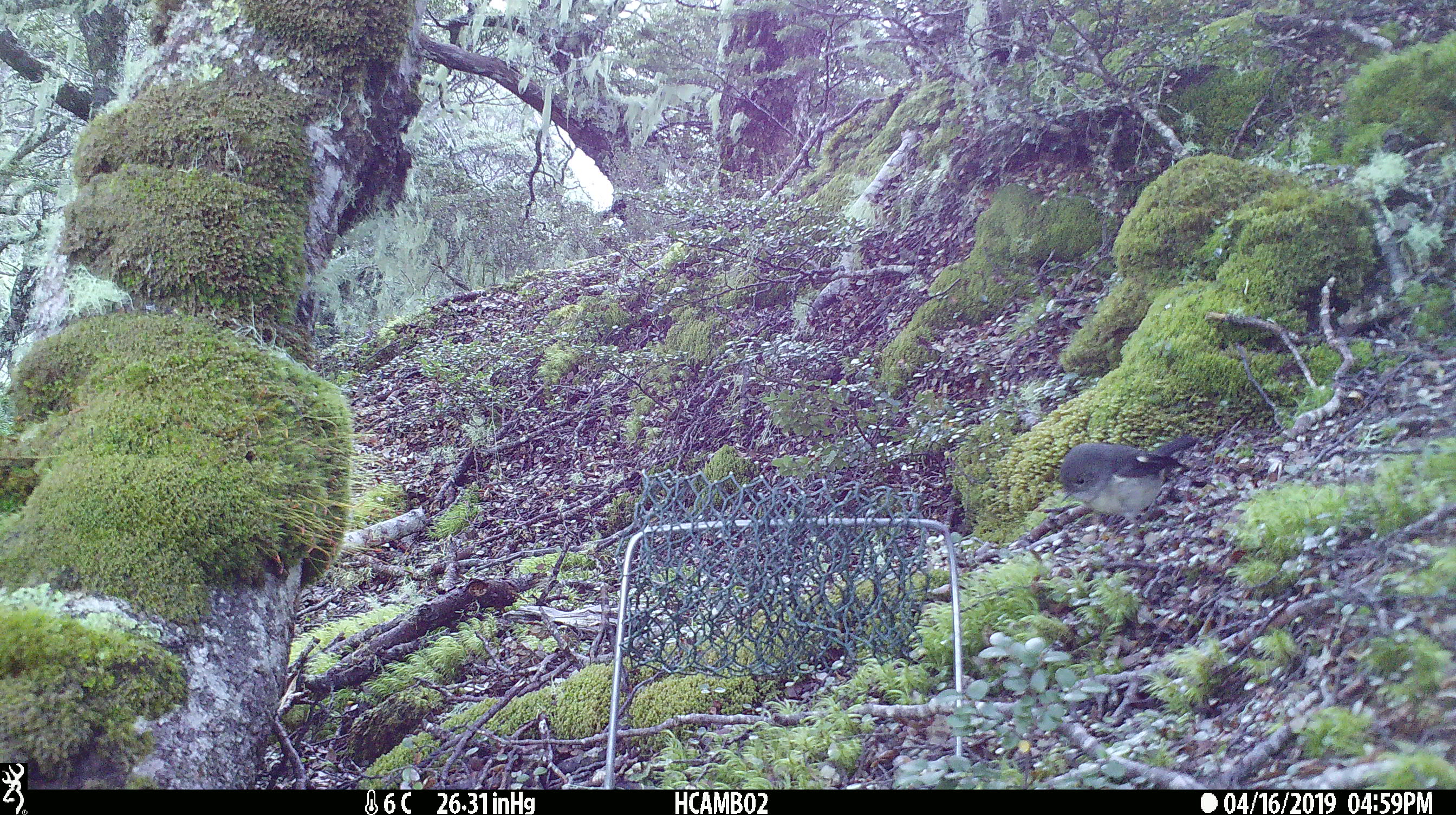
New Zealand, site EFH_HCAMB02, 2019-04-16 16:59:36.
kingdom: Animalia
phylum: Chordata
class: Aves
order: Passeriformes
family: Petroicidae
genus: Petroica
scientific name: Petroica macrocephala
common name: tomtit